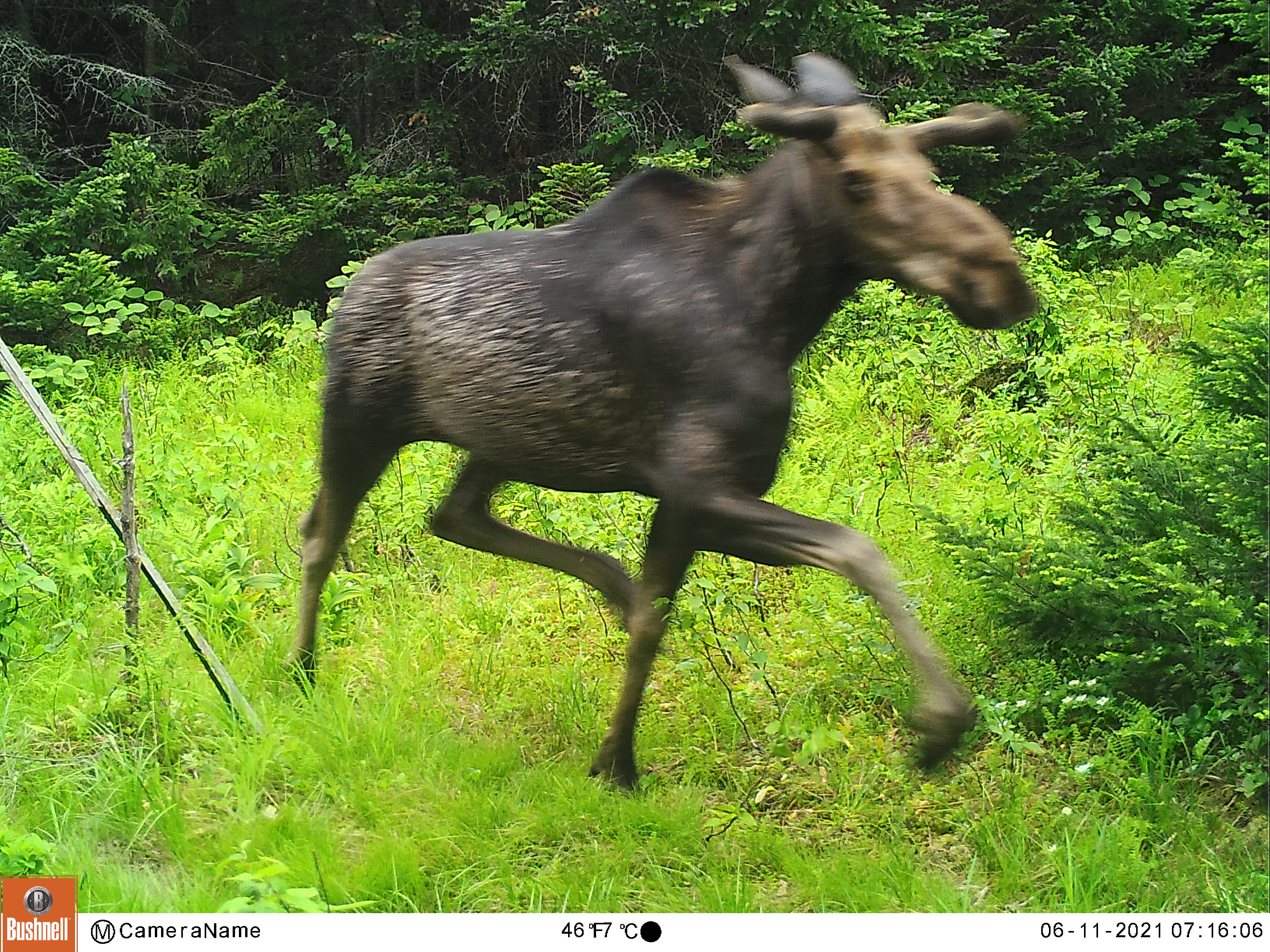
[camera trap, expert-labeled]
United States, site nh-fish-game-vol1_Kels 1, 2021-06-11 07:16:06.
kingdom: Animalia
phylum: Chordata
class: Mammalia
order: Artiodactyla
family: Cervidae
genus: Alces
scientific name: Alces alces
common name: moose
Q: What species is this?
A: Moose (Alces alces).